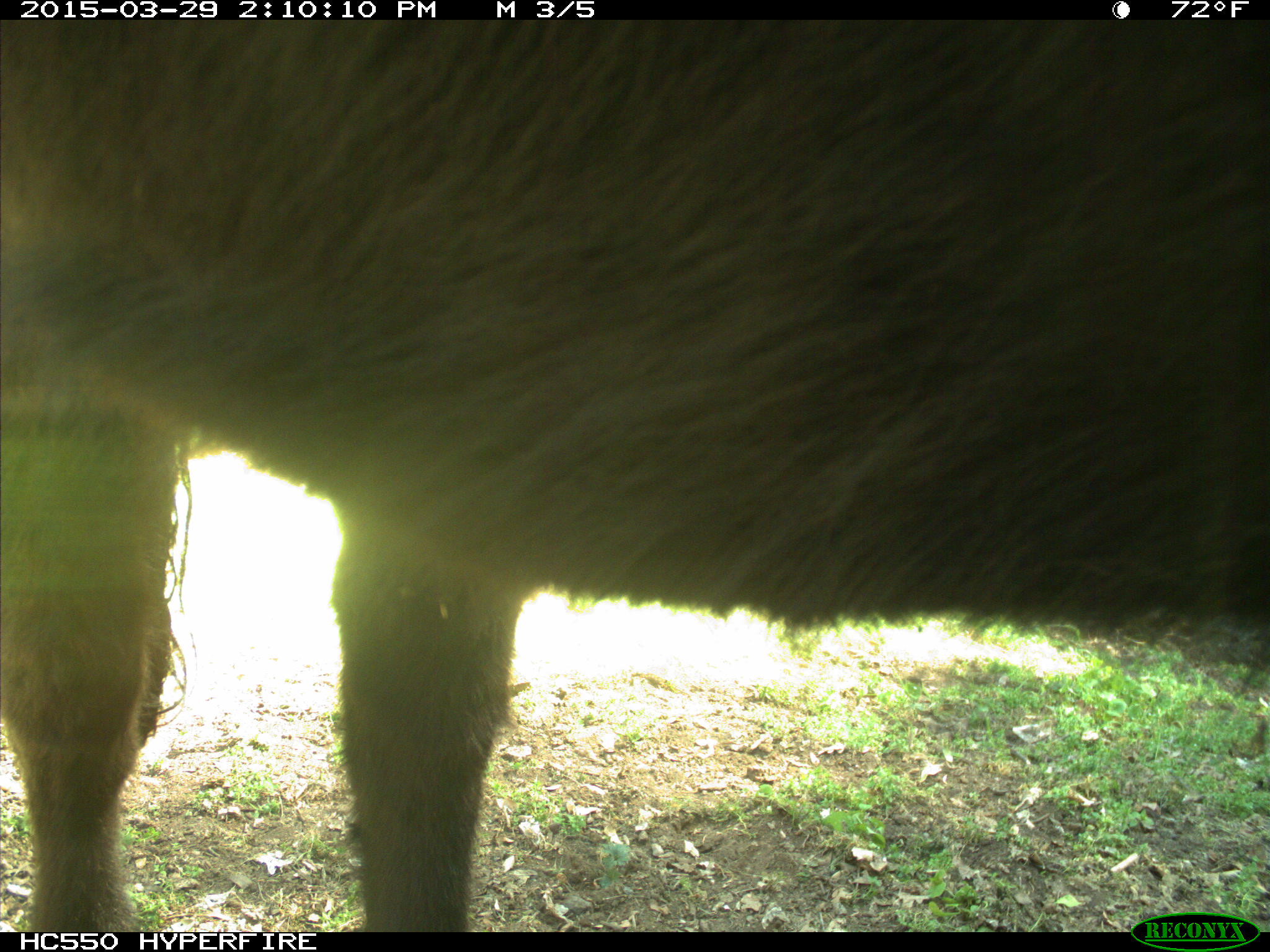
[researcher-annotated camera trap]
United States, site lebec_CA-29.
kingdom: Animalia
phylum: Chordata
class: Mammalia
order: Artiodactyla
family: Bovidae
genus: Bos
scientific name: Bos taurus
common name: domestic cow